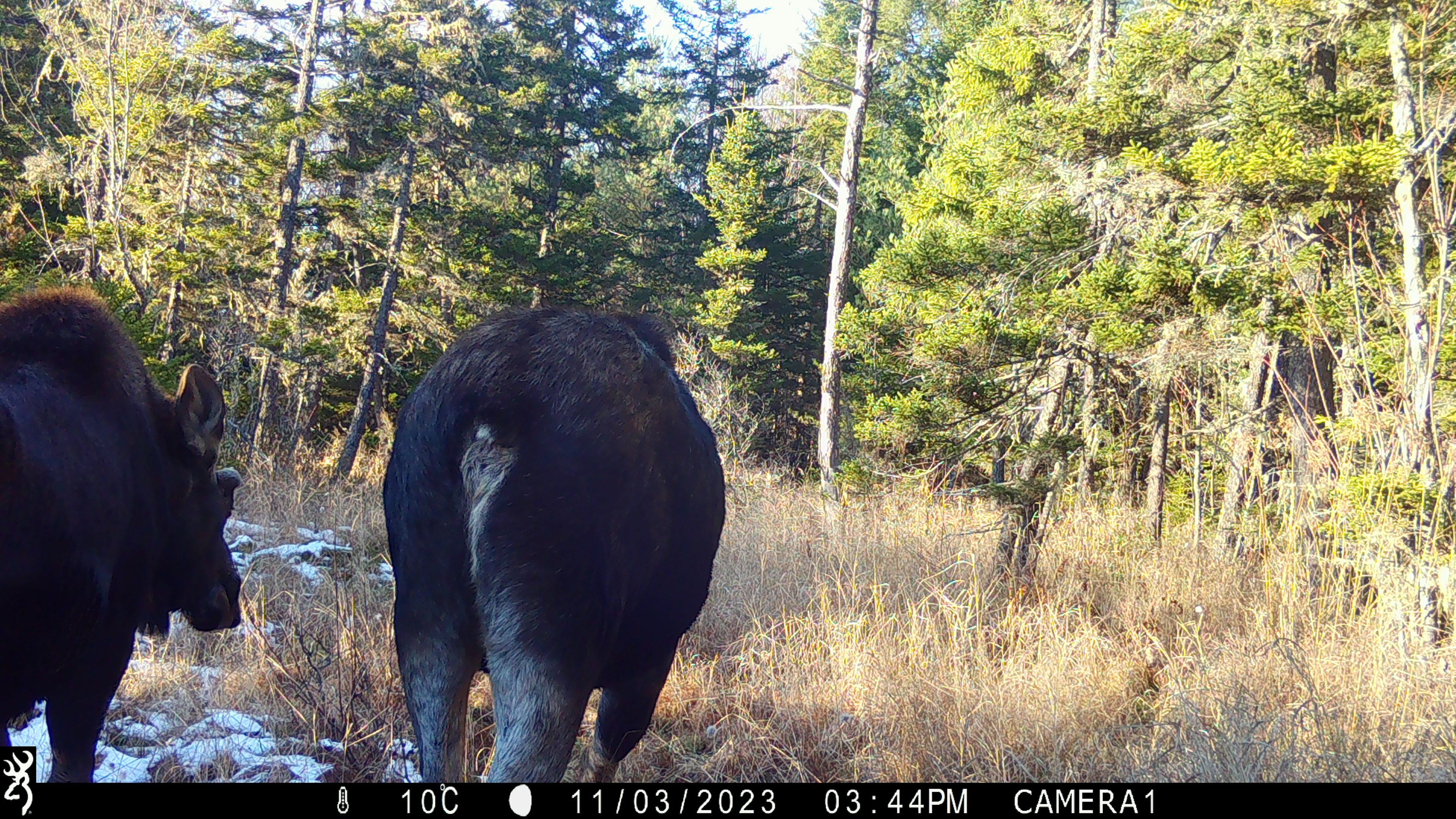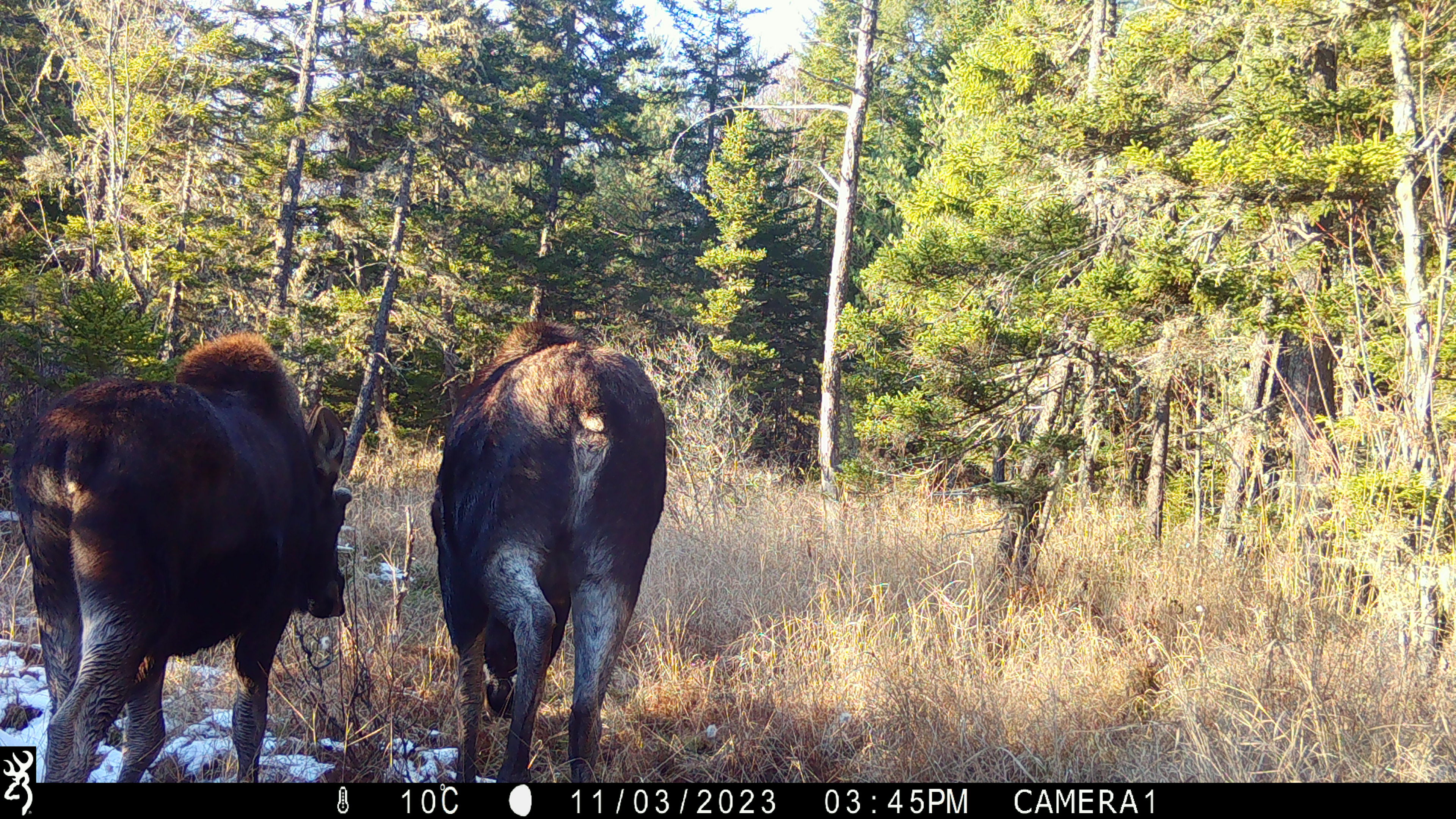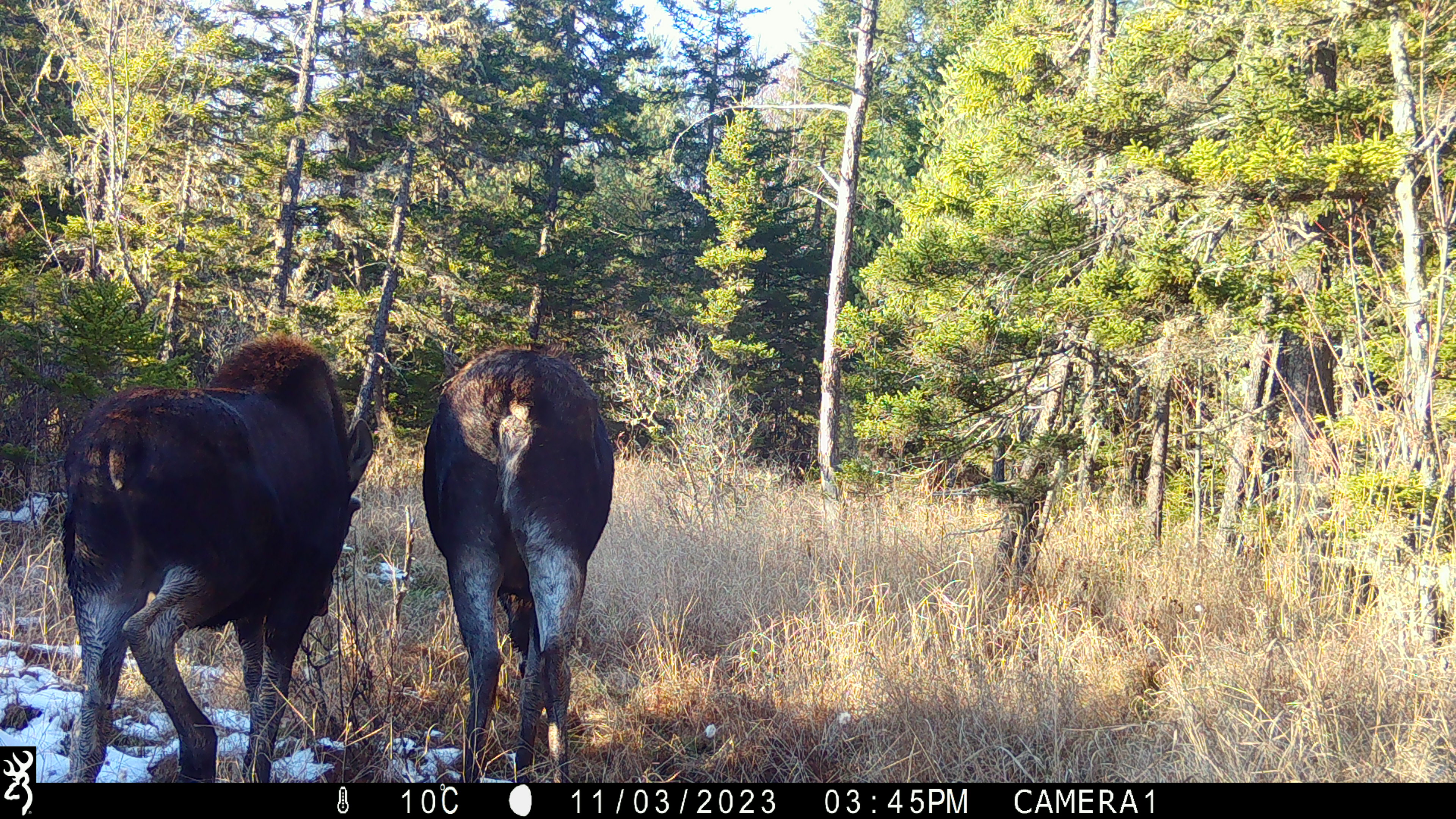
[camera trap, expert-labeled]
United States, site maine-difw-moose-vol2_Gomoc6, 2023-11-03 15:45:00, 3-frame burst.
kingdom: Animalia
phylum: Chordata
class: Mammalia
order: Artiodactyla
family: Cervidae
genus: Alces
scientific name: Alces alces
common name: moose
Moose (Alces alces).